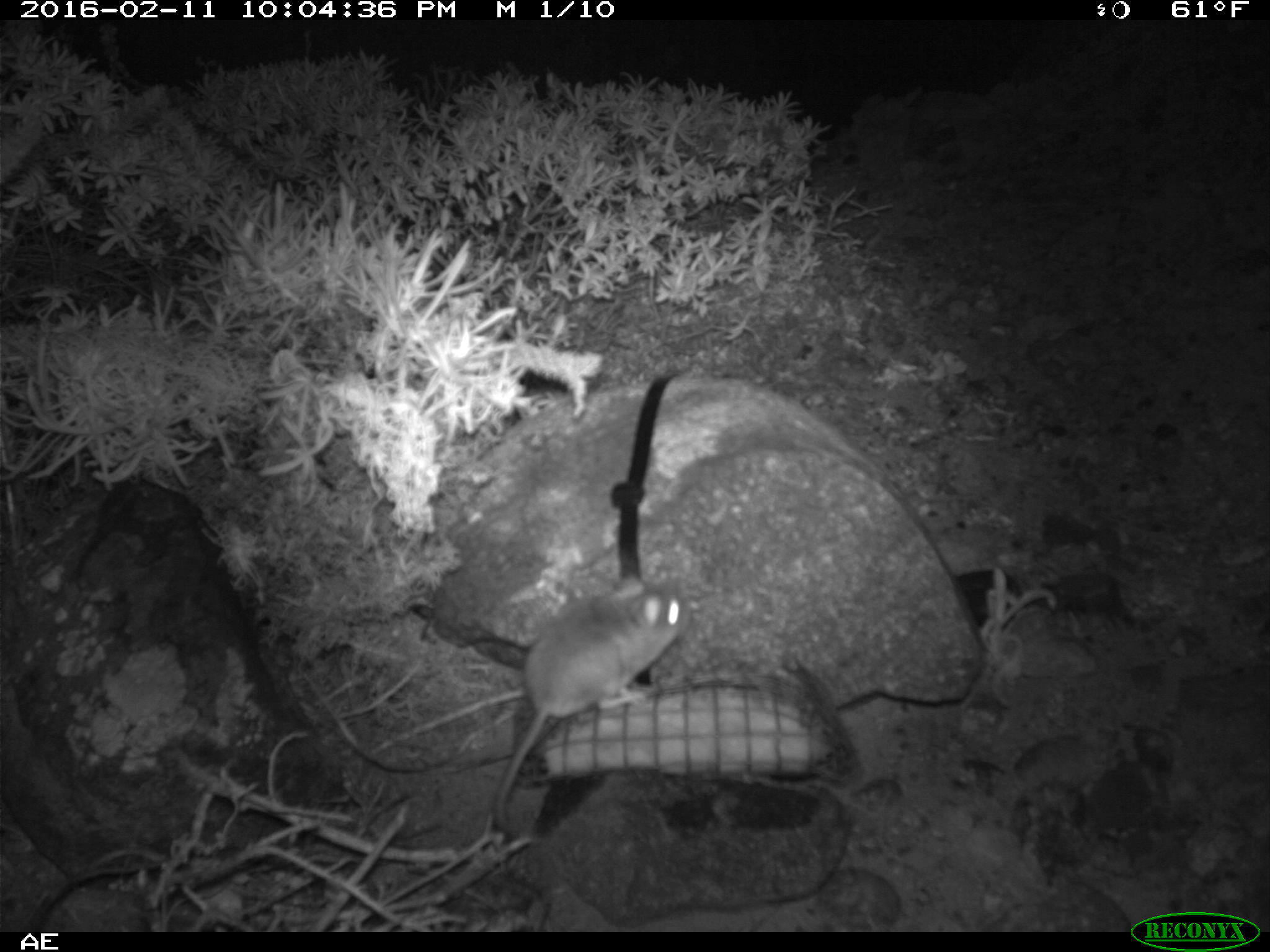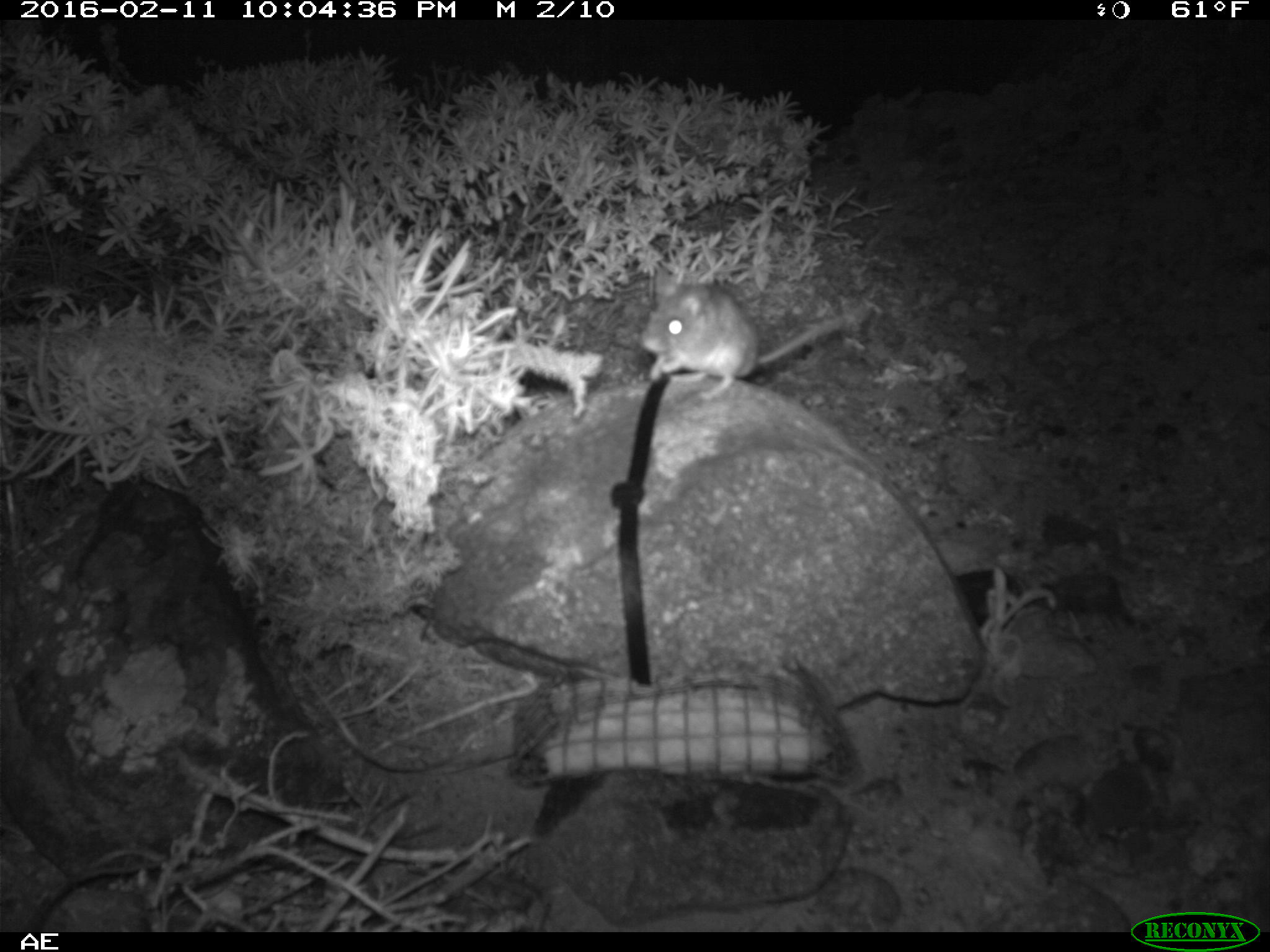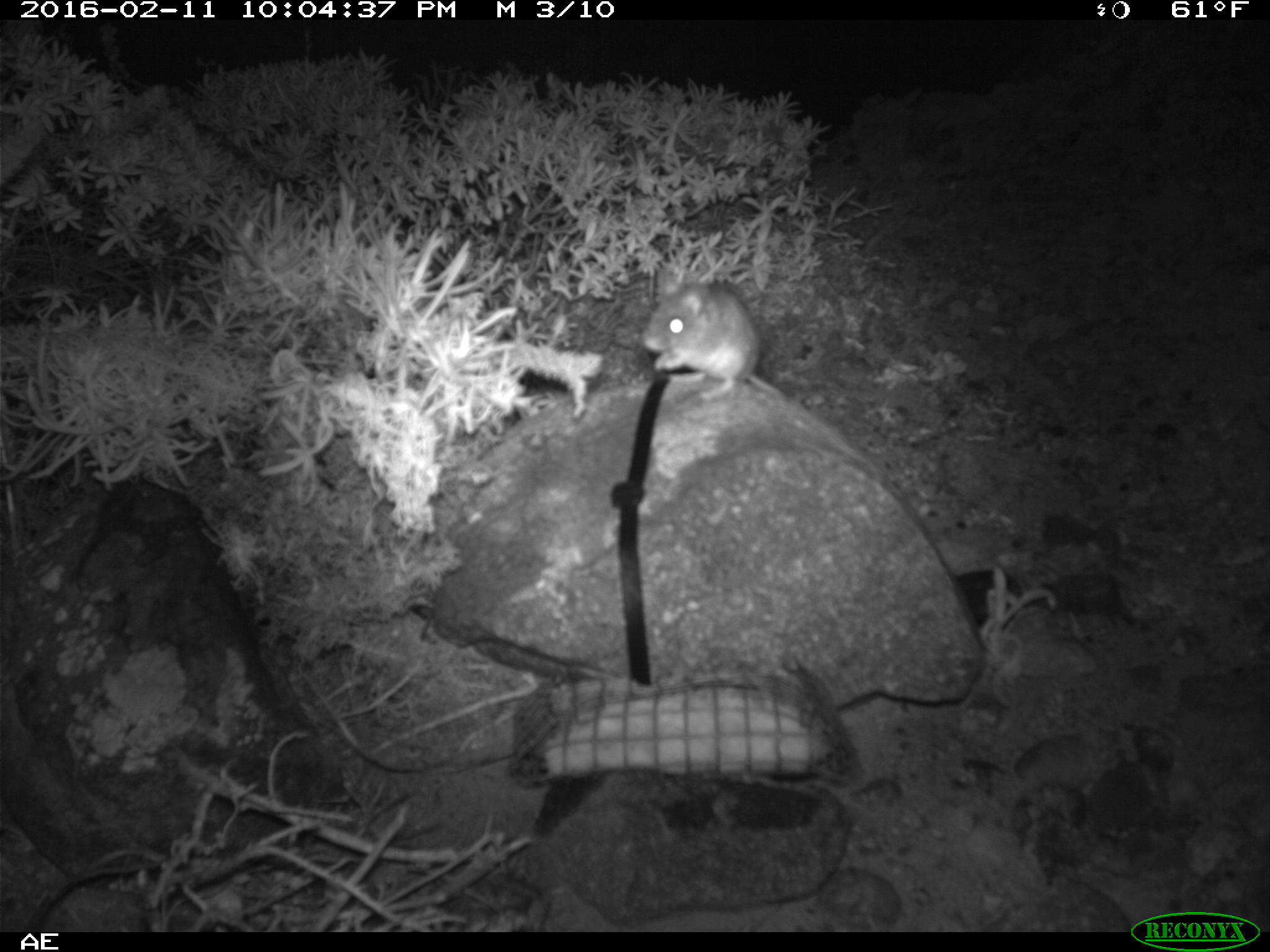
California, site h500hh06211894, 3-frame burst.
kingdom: Animalia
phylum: Chordata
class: Mammalia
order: Rodentia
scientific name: Rodentia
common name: rodent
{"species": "rodent (Rodentia)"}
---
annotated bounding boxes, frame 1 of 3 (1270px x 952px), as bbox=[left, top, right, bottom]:
rodent: bbox=[491, 570, 691, 837]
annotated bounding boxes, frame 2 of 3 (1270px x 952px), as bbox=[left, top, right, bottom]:
rodent: bbox=[641, 263, 864, 400]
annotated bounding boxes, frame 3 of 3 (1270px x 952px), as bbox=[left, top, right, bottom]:
rodent: bbox=[636, 265, 879, 472]